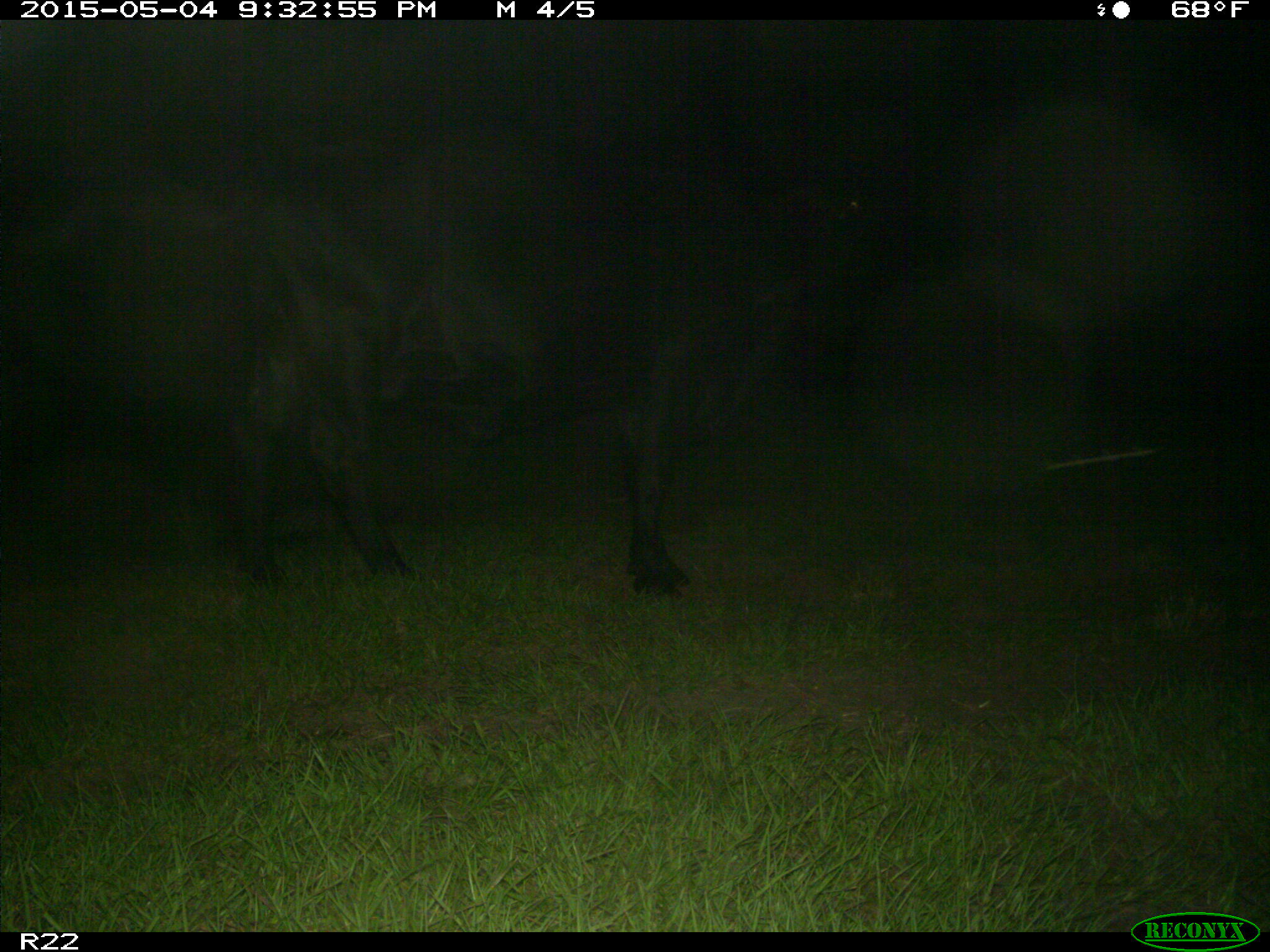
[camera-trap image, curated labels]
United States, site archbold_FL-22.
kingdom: Animalia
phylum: Chordata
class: Mammalia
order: Artiodactyla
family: Bovidae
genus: Bos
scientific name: Bos taurus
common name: domestic cow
Bos taurus (domestic cow).